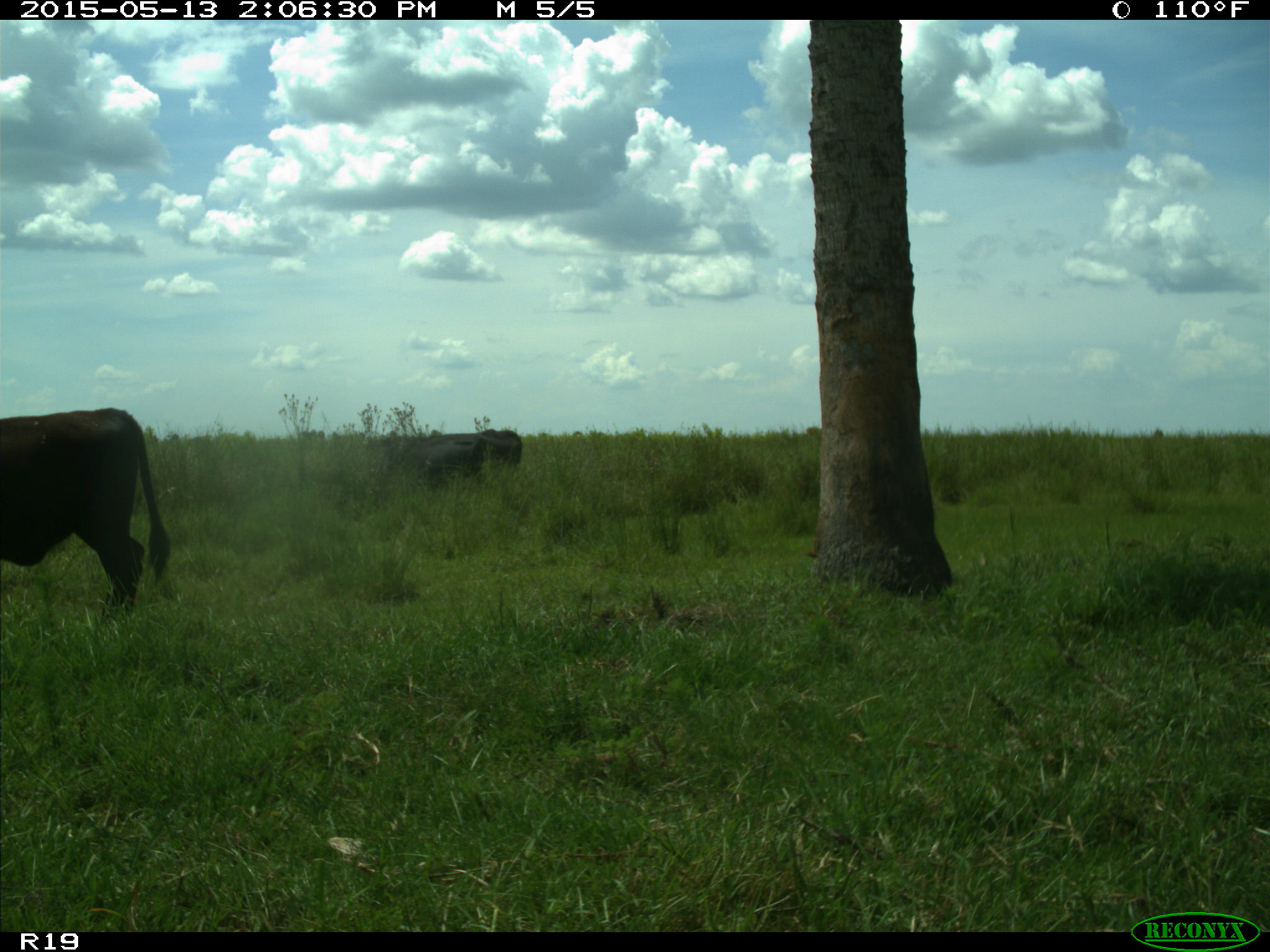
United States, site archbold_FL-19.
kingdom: Animalia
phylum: Chordata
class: Mammalia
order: Artiodactyla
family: Bovidae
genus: Bos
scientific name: Bos taurus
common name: domestic cow